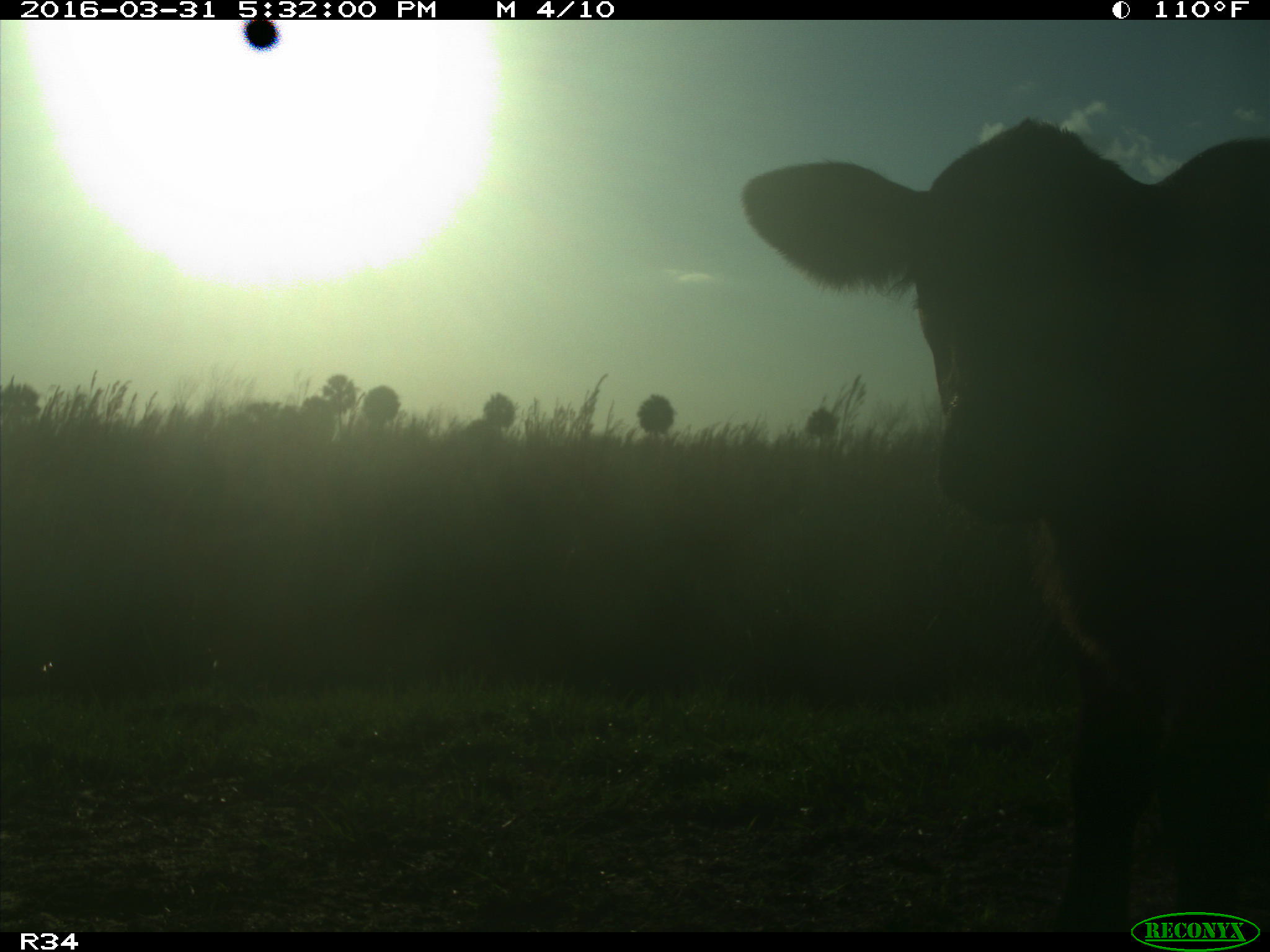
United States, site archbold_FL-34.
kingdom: Animalia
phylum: Chordata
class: Mammalia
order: Artiodactyla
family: Bovidae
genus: Bos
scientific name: Bos taurus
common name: domestic cow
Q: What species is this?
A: Bos taurus (domestic cow).